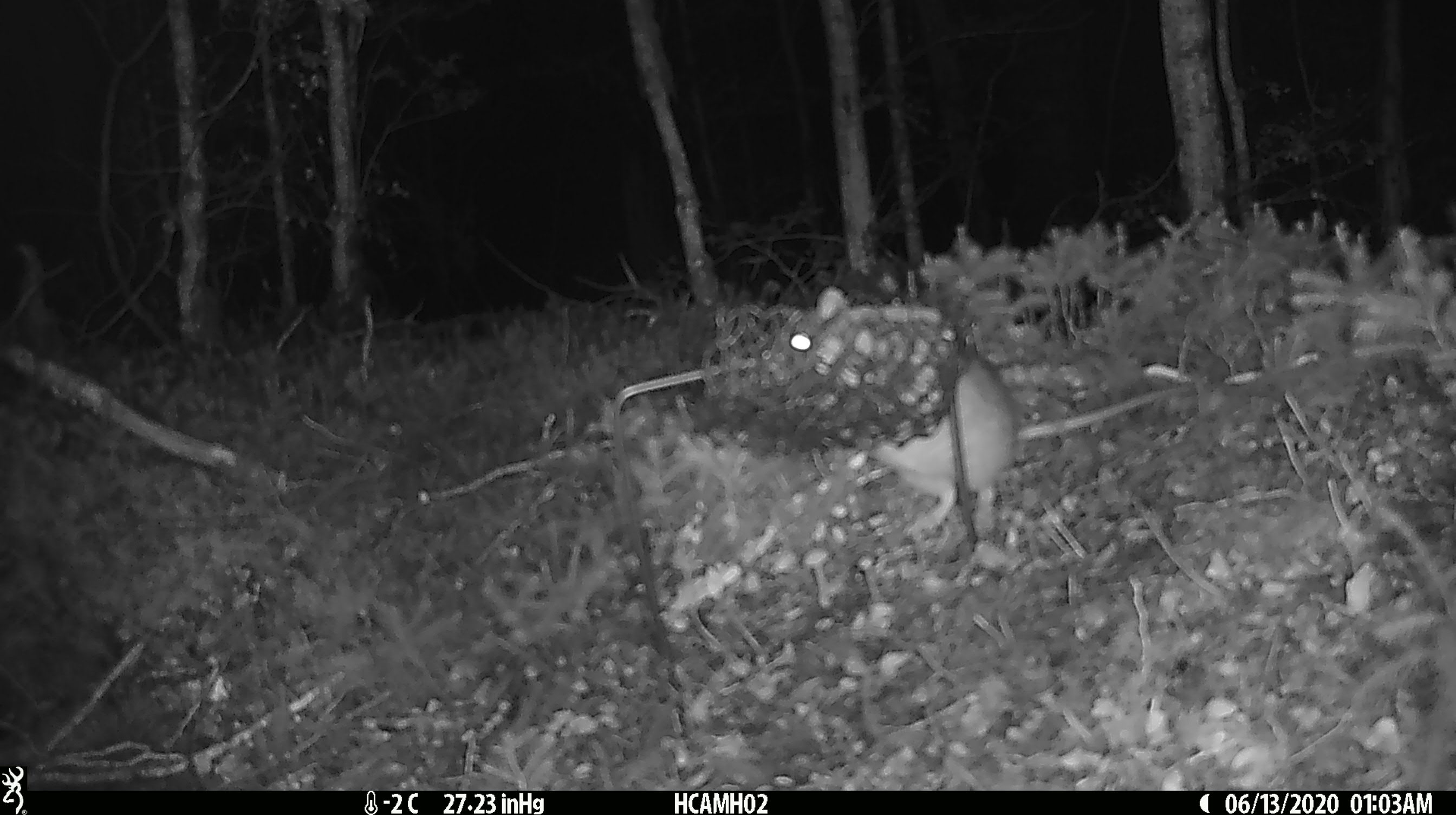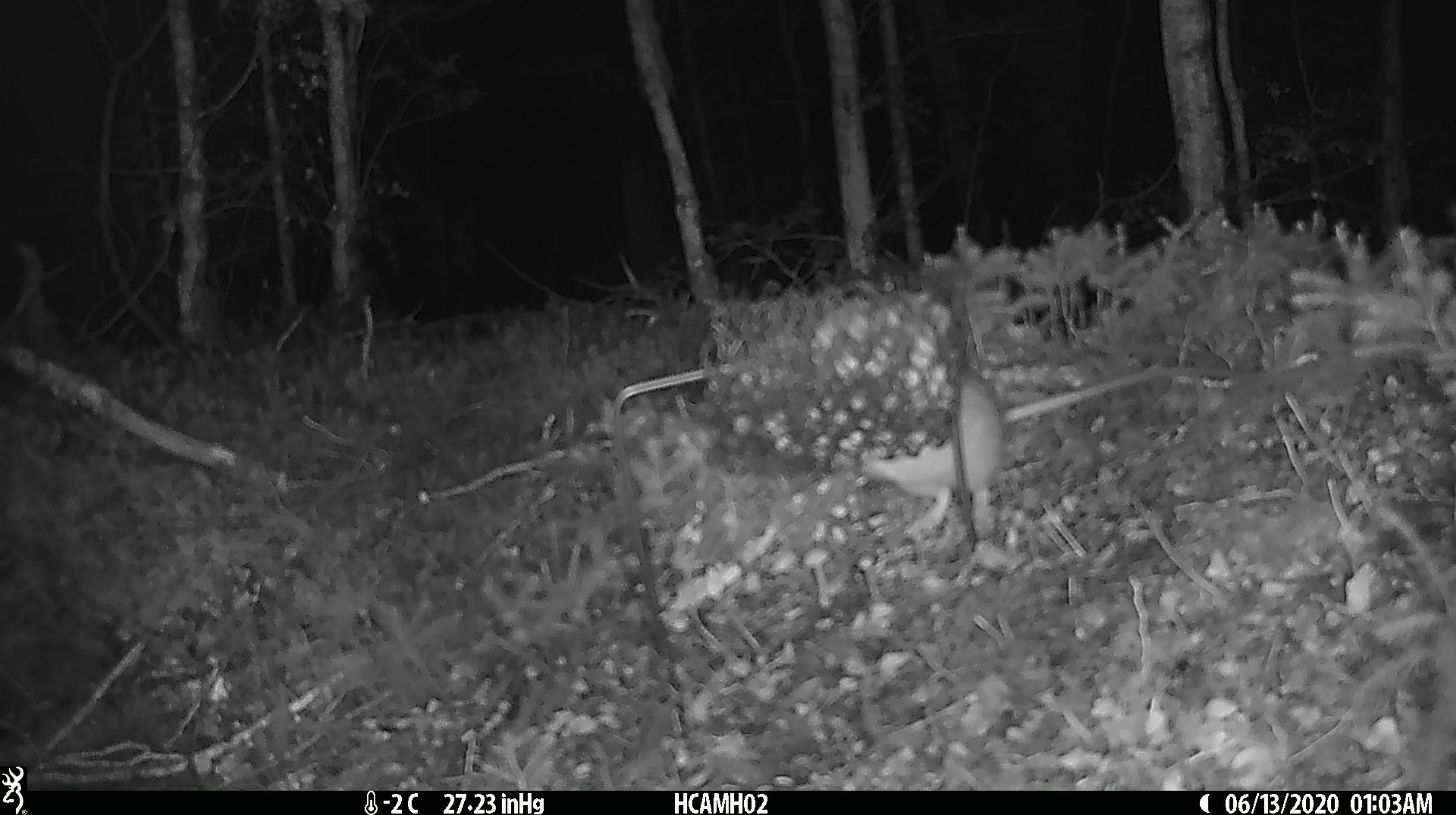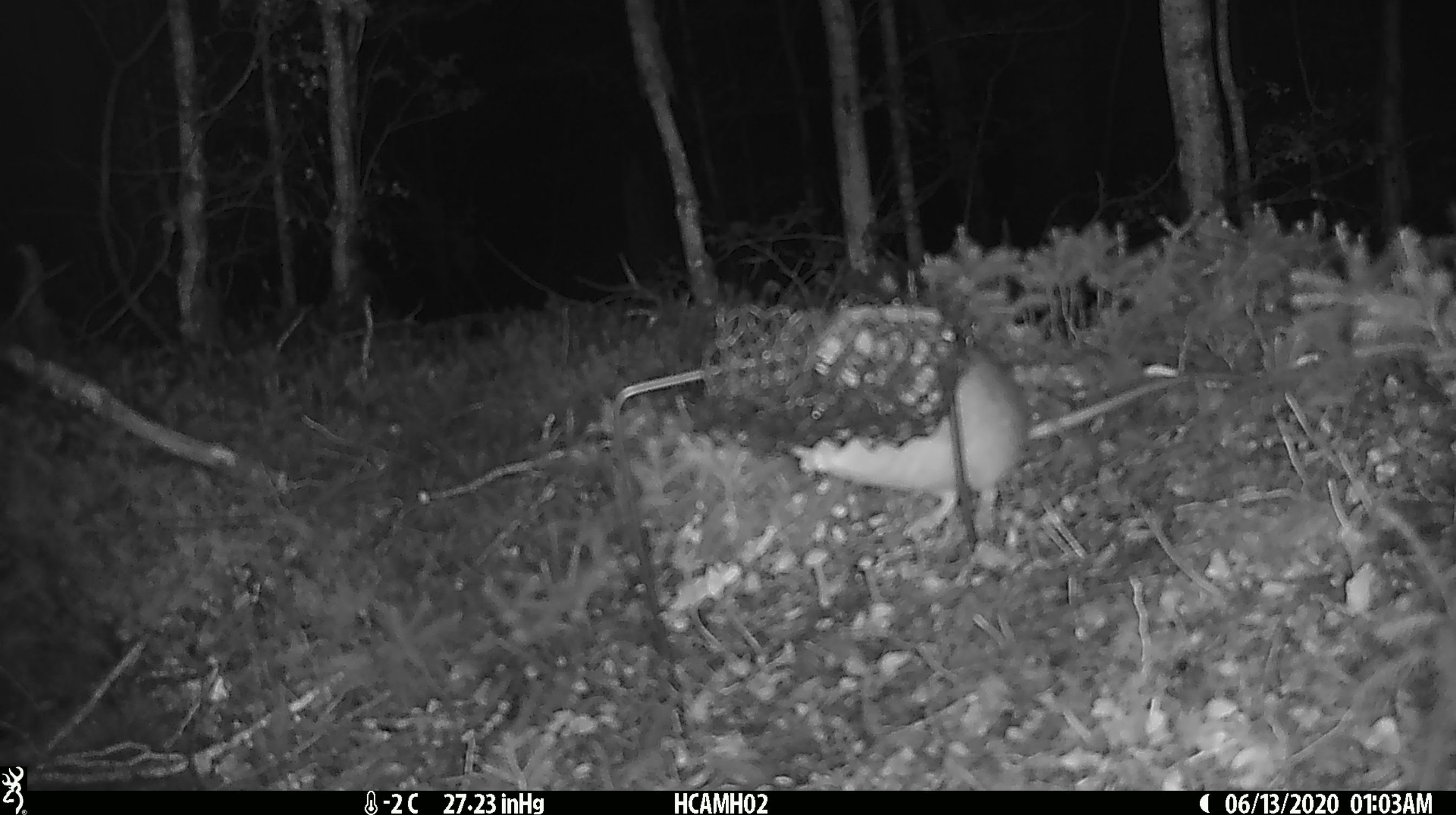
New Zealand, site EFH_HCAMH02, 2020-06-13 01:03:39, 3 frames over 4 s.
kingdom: Animalia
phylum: Chordata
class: Mammalia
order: Rodentia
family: Muridae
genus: Rattus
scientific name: Rattus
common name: rat